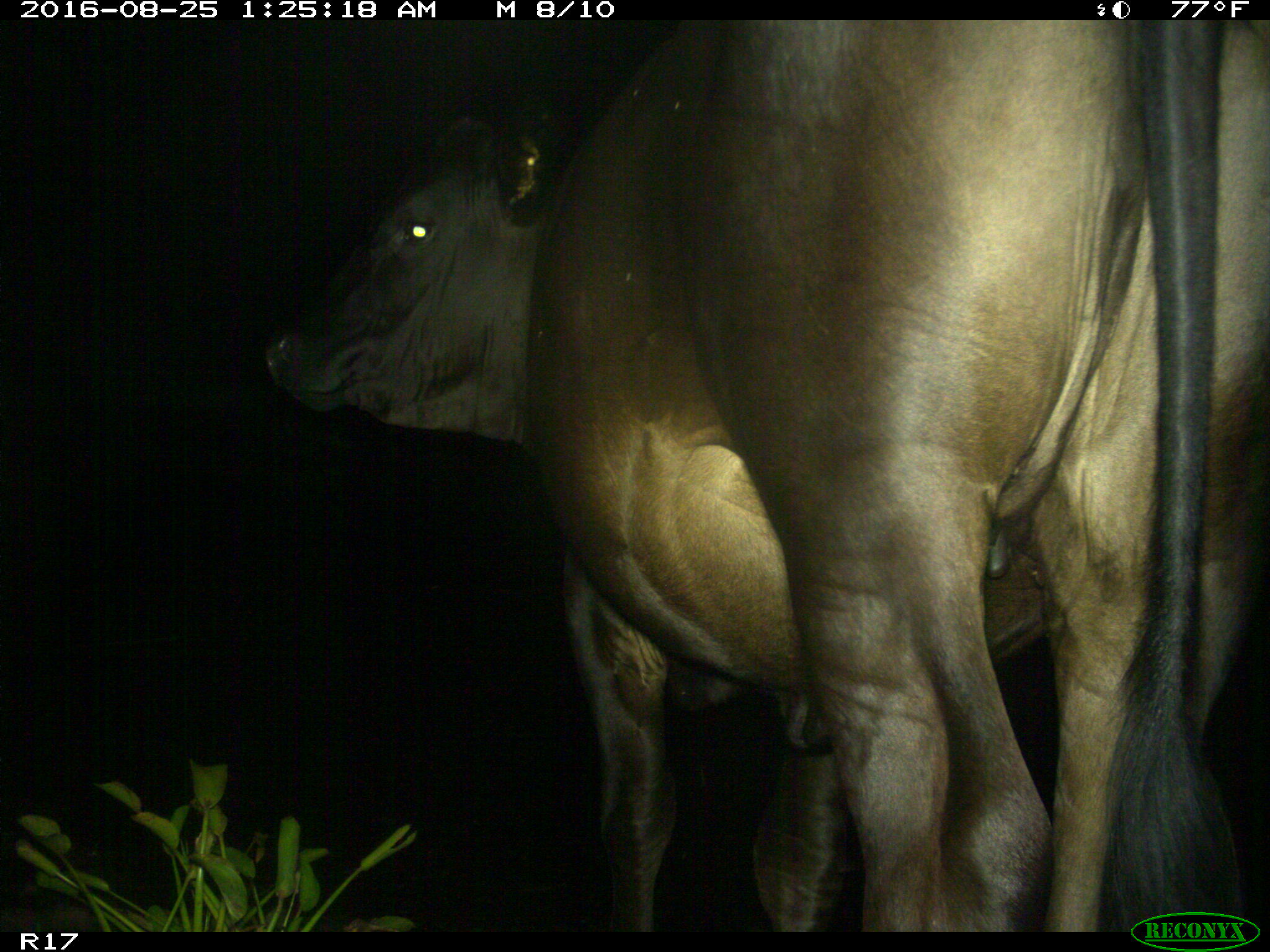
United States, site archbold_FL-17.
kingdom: Animalia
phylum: Chordata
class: Mammalia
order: Artiodactyla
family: Bovidae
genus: Bos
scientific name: Bos taurus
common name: domestic cow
Bos taurus (domestic cow).